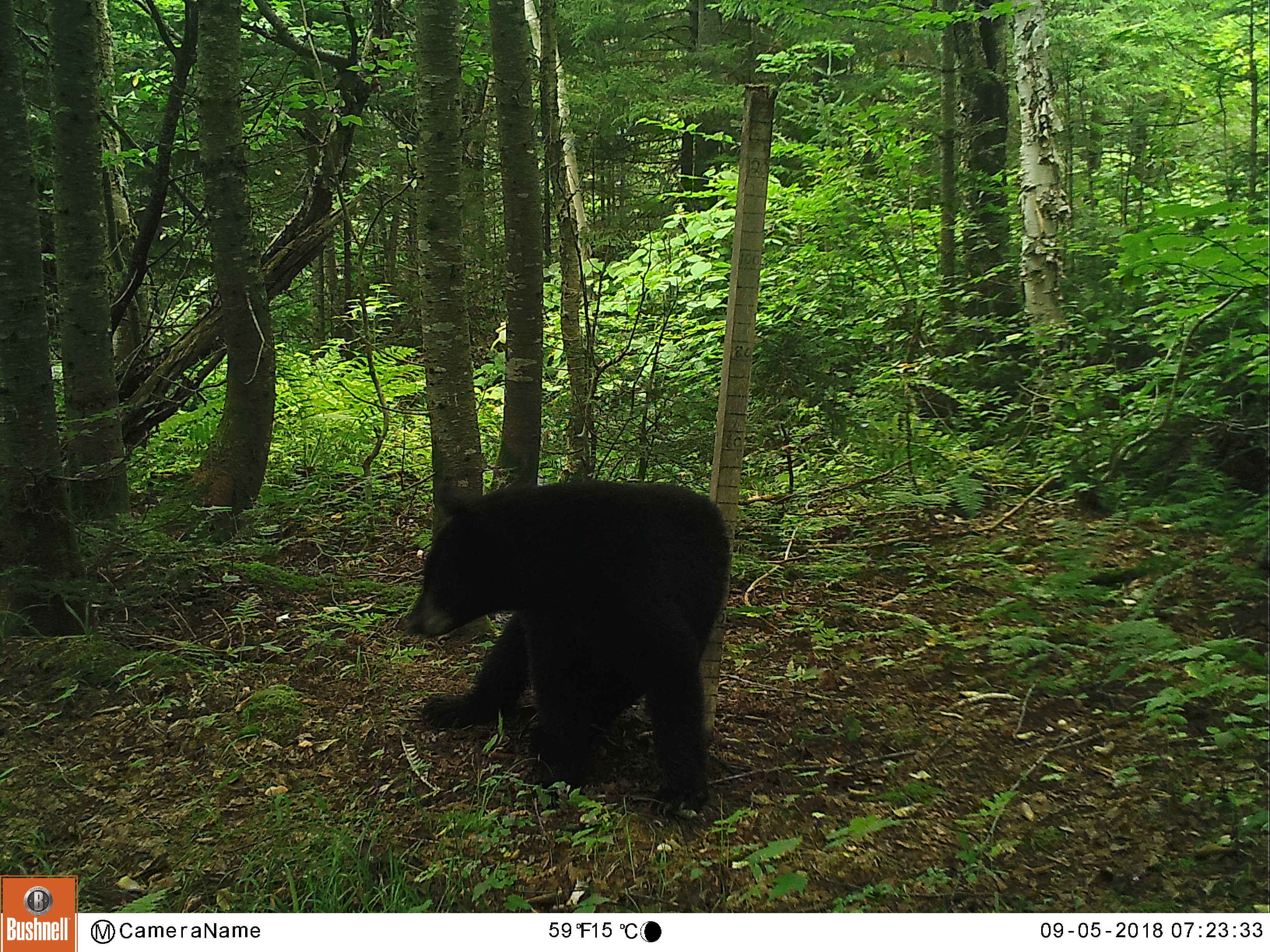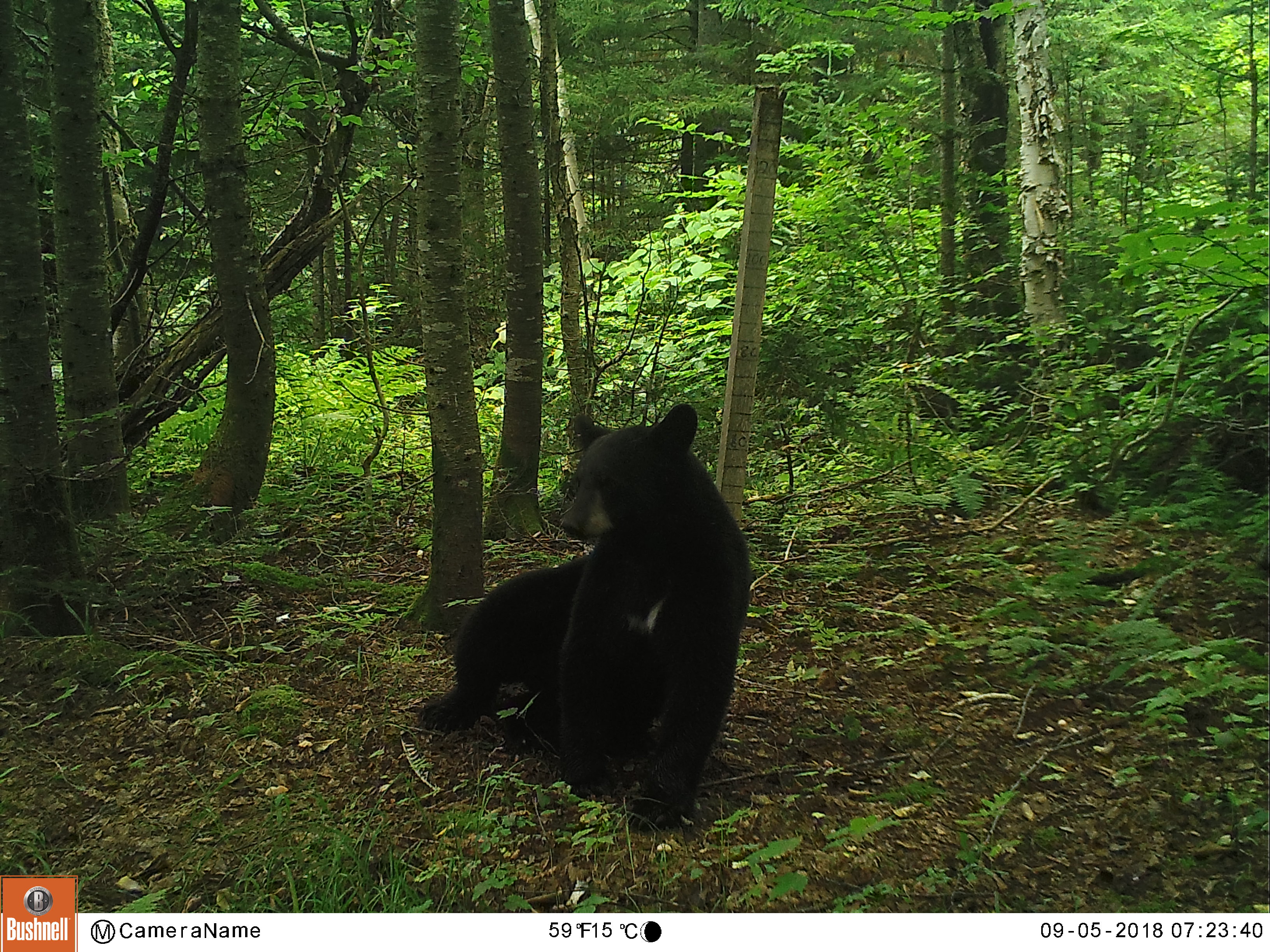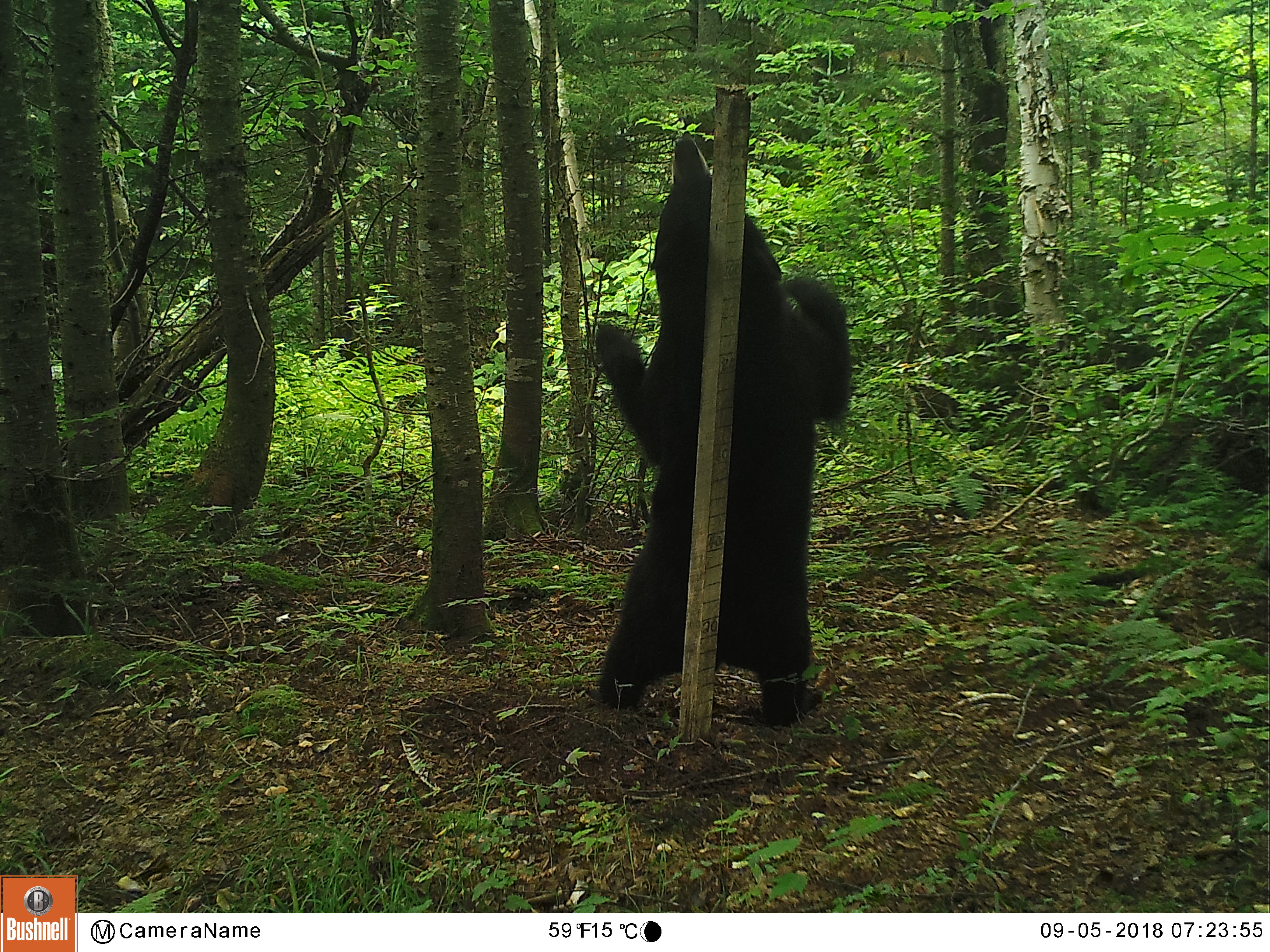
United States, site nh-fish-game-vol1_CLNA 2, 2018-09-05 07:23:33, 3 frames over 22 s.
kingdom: Animalia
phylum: Chordata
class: Mammalia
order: Carnivora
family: Ursidae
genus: Ursus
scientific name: Ursus americanus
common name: black bear